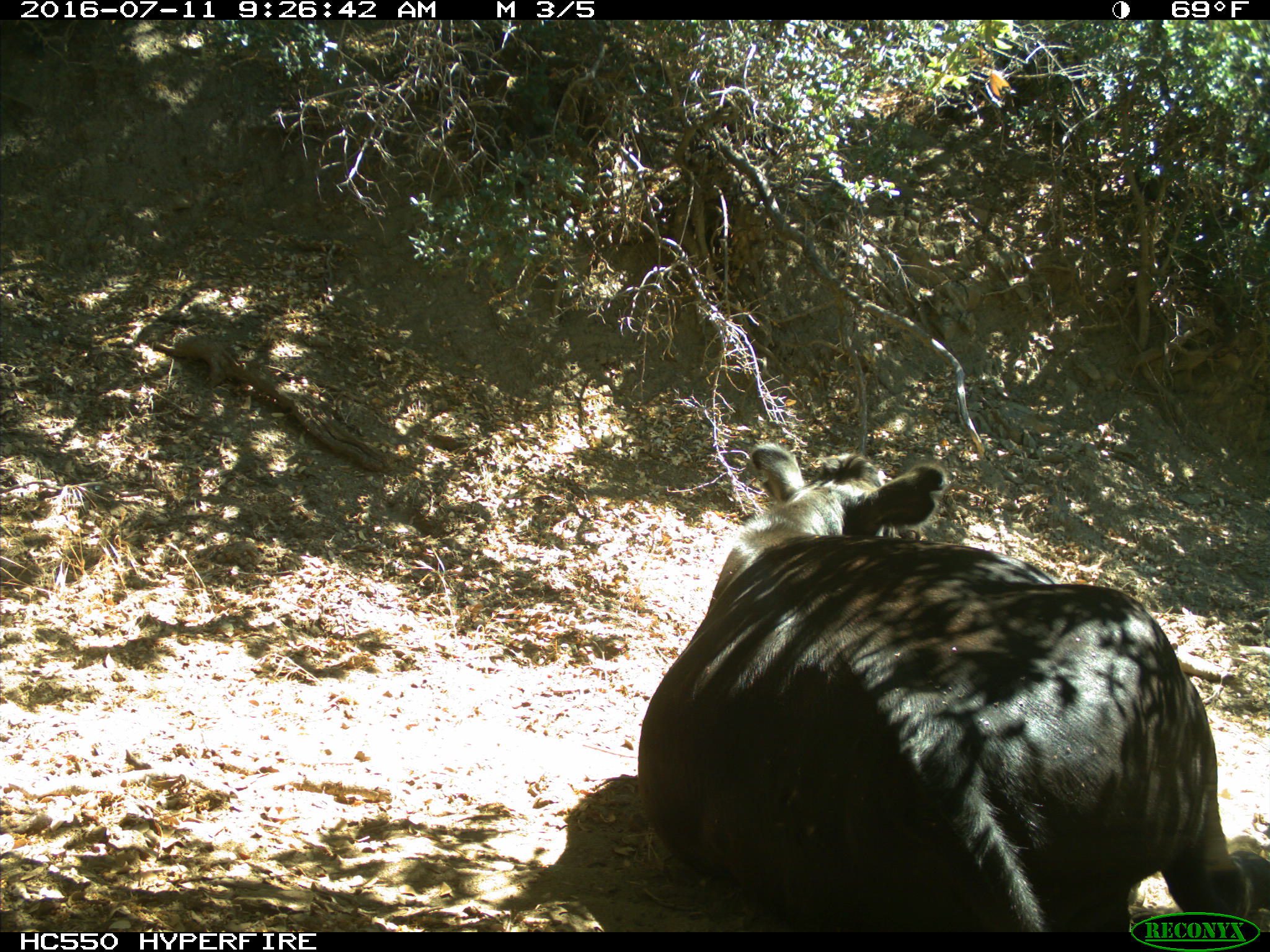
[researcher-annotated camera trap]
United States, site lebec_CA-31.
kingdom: Animalia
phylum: Chordata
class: Mammalia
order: Artiodactyla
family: Bovidae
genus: Bos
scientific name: Bos taurus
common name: domestic cow